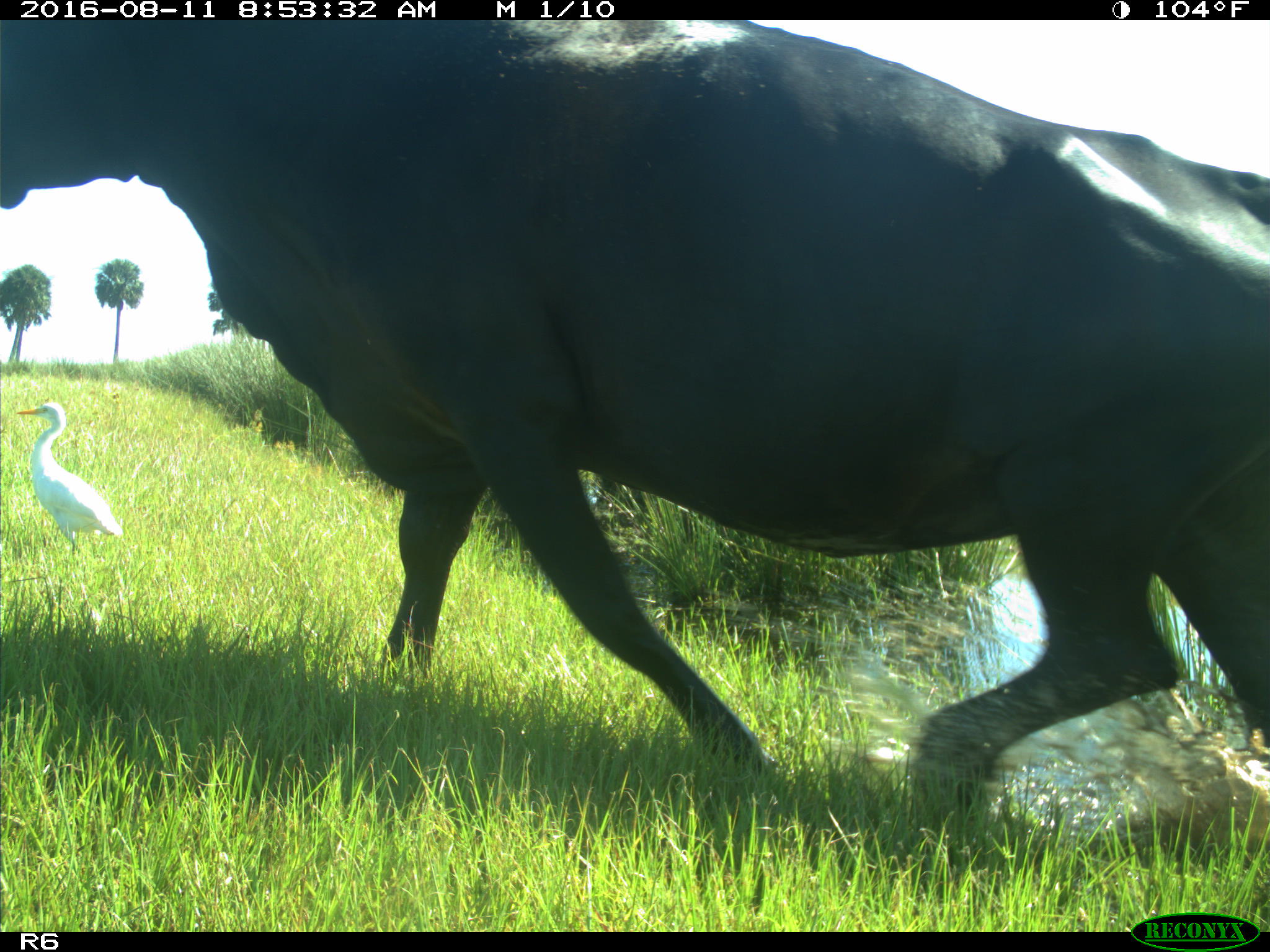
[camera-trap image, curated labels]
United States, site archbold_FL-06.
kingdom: Animalia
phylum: Chordata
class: Mammalia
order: Artiodactyla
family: Bovidae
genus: Bos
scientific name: Bos taurus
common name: domestic cow